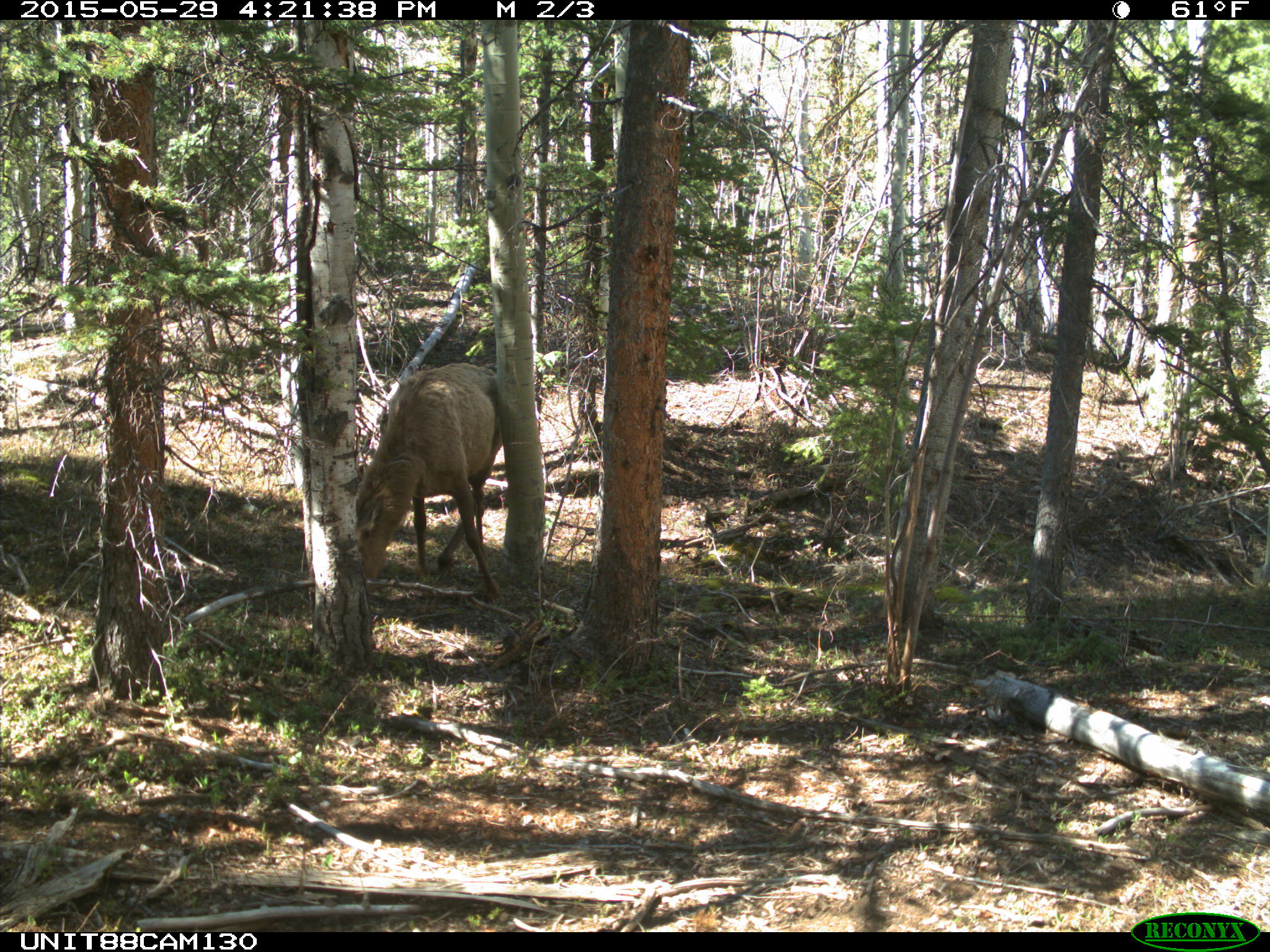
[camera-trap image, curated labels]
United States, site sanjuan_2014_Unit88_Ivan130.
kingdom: Animalia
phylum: Chordata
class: Mammalia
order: Artiodactyla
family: Cervidae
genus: Cervus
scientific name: Cervus elaphus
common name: red deer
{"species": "Cervus elaphus (red deer)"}